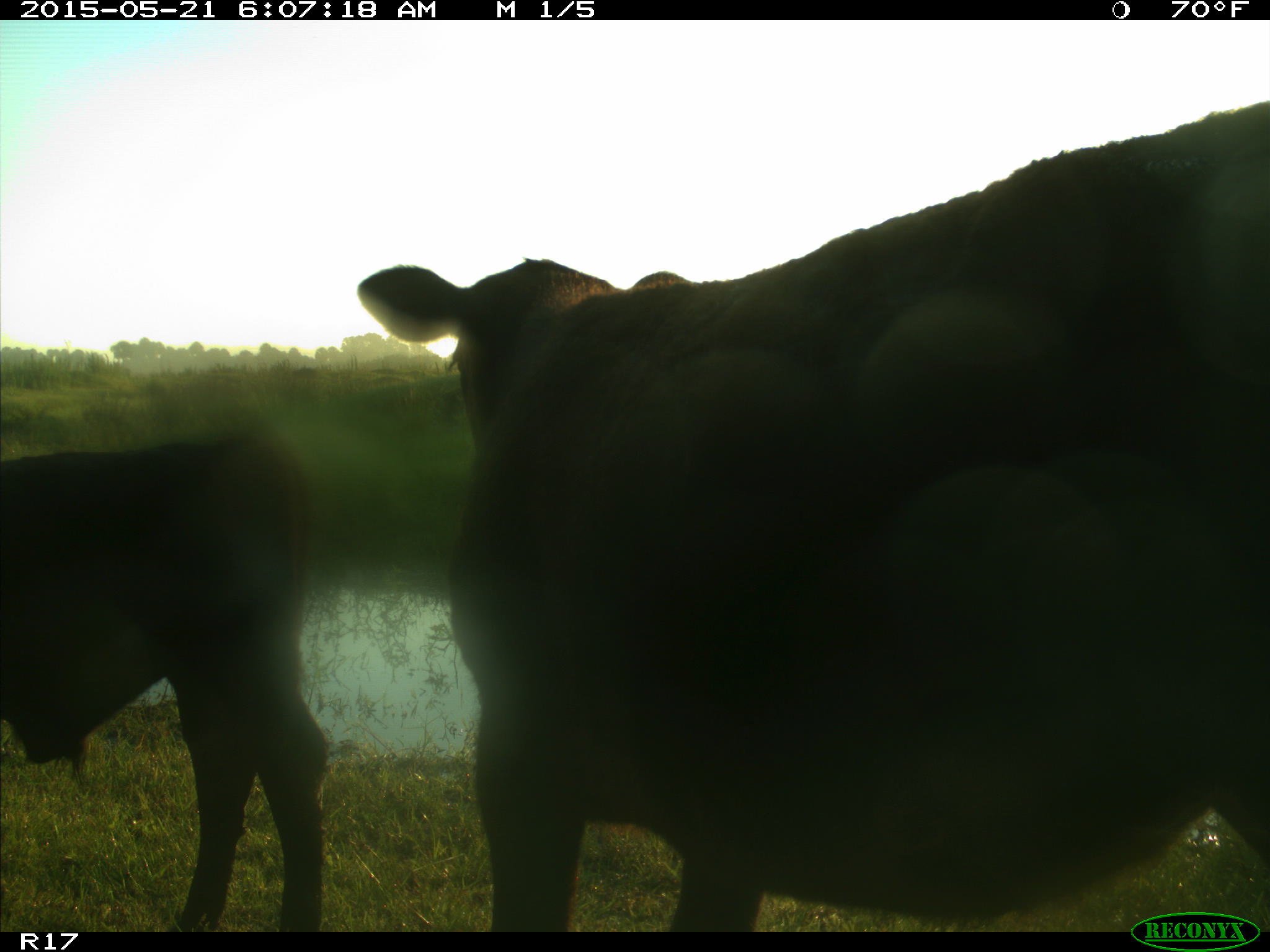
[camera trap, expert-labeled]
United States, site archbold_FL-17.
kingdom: Animalia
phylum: Chordata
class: Mammalia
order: Artiodactyla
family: Bovidae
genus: Bos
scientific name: Bos taurus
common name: domestic cow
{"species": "Bos taurus (domestic cow)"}